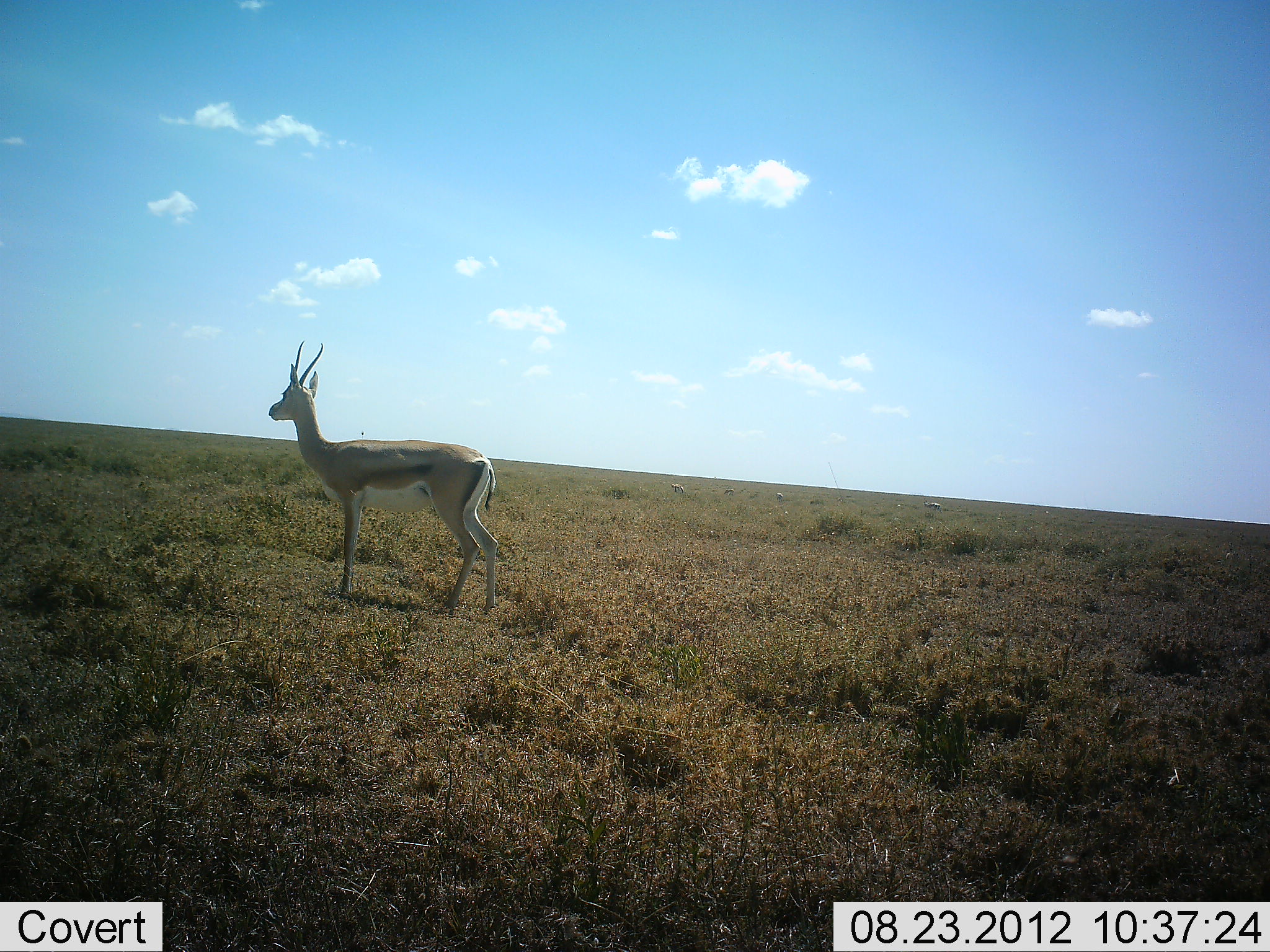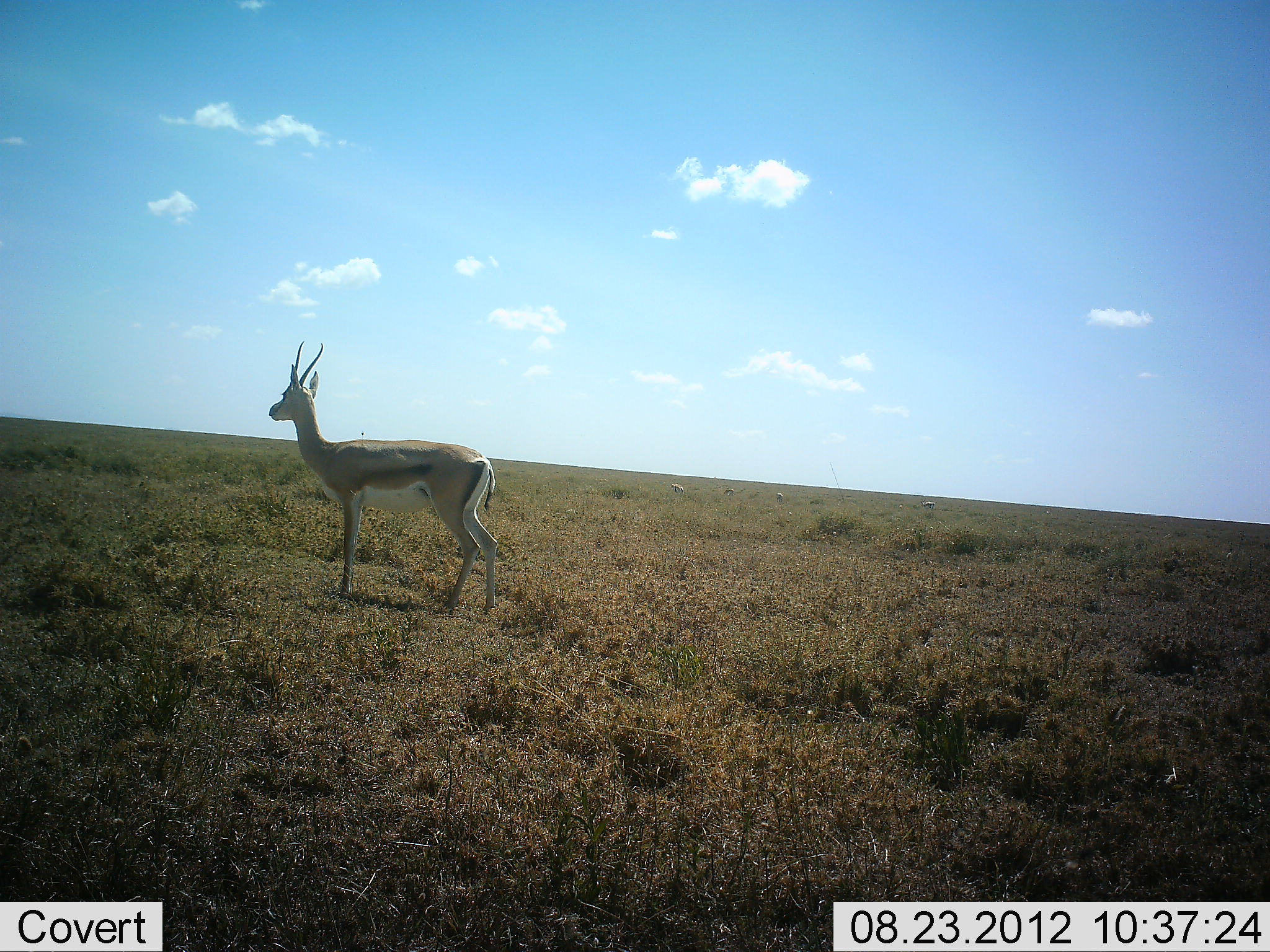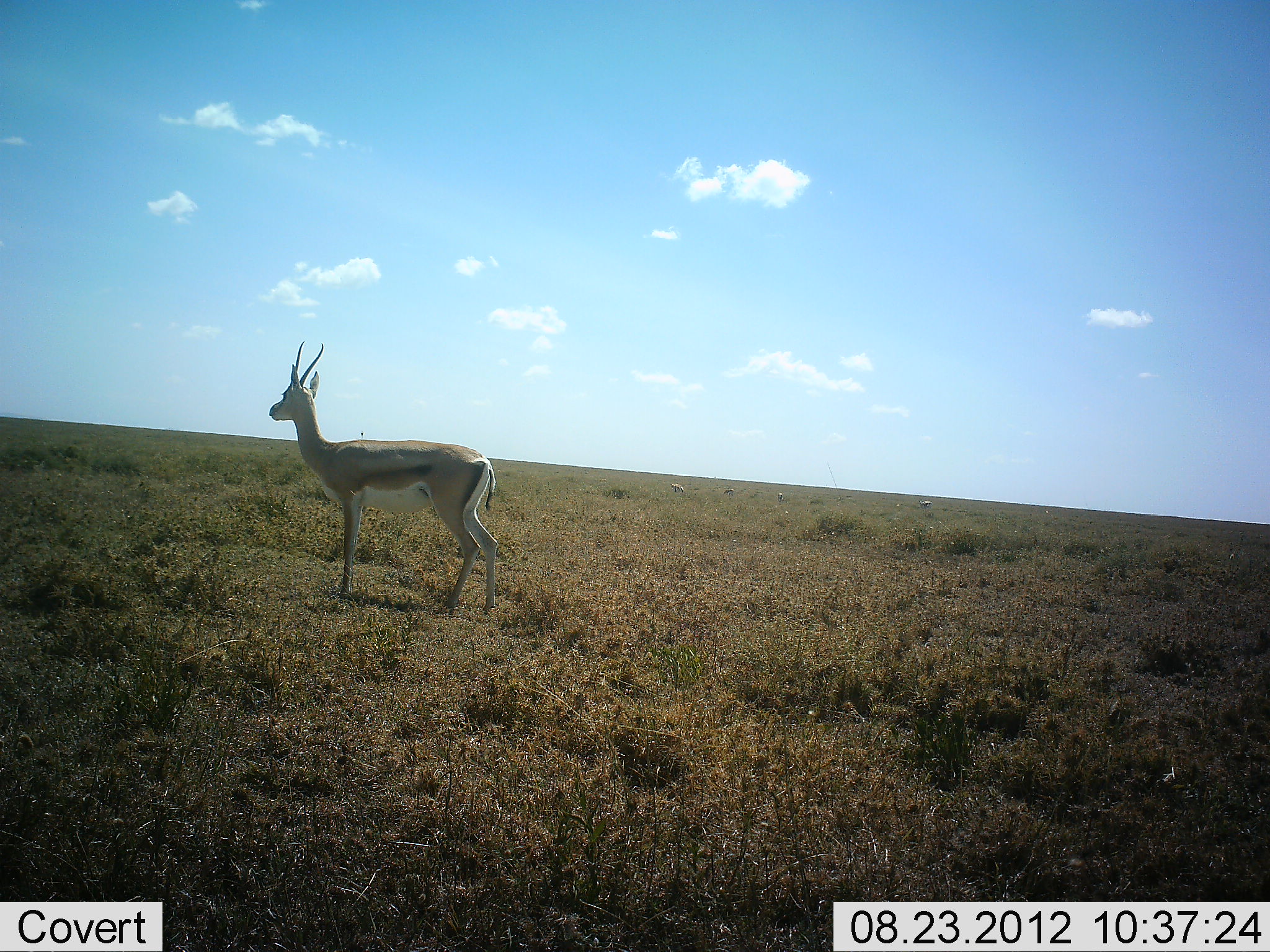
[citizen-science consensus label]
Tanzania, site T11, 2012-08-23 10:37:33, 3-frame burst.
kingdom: Animalia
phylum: Chordata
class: Mammalia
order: Artiodactyla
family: Bovidae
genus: Nanger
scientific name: Nanger granti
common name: grant's gazelle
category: gazellegrants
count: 1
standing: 100%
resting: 0%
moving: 0%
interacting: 0%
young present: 0%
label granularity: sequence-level